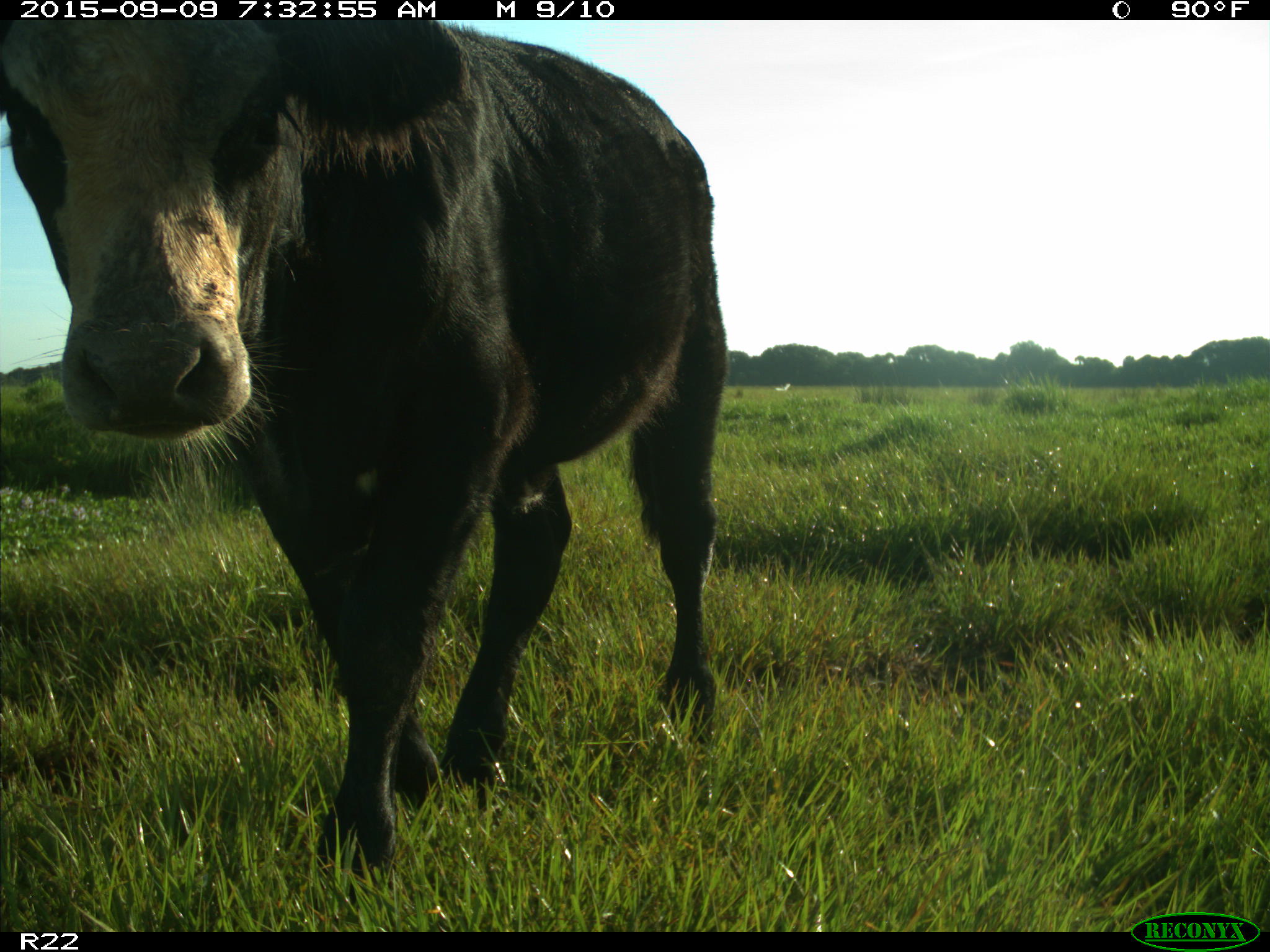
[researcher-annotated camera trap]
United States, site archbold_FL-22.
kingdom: Animalia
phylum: Chordata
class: Mammalia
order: Artiodactyla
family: Bovidae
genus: Bos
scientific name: Bos taurus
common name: domestic cow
Bos taurus (domestic cow).